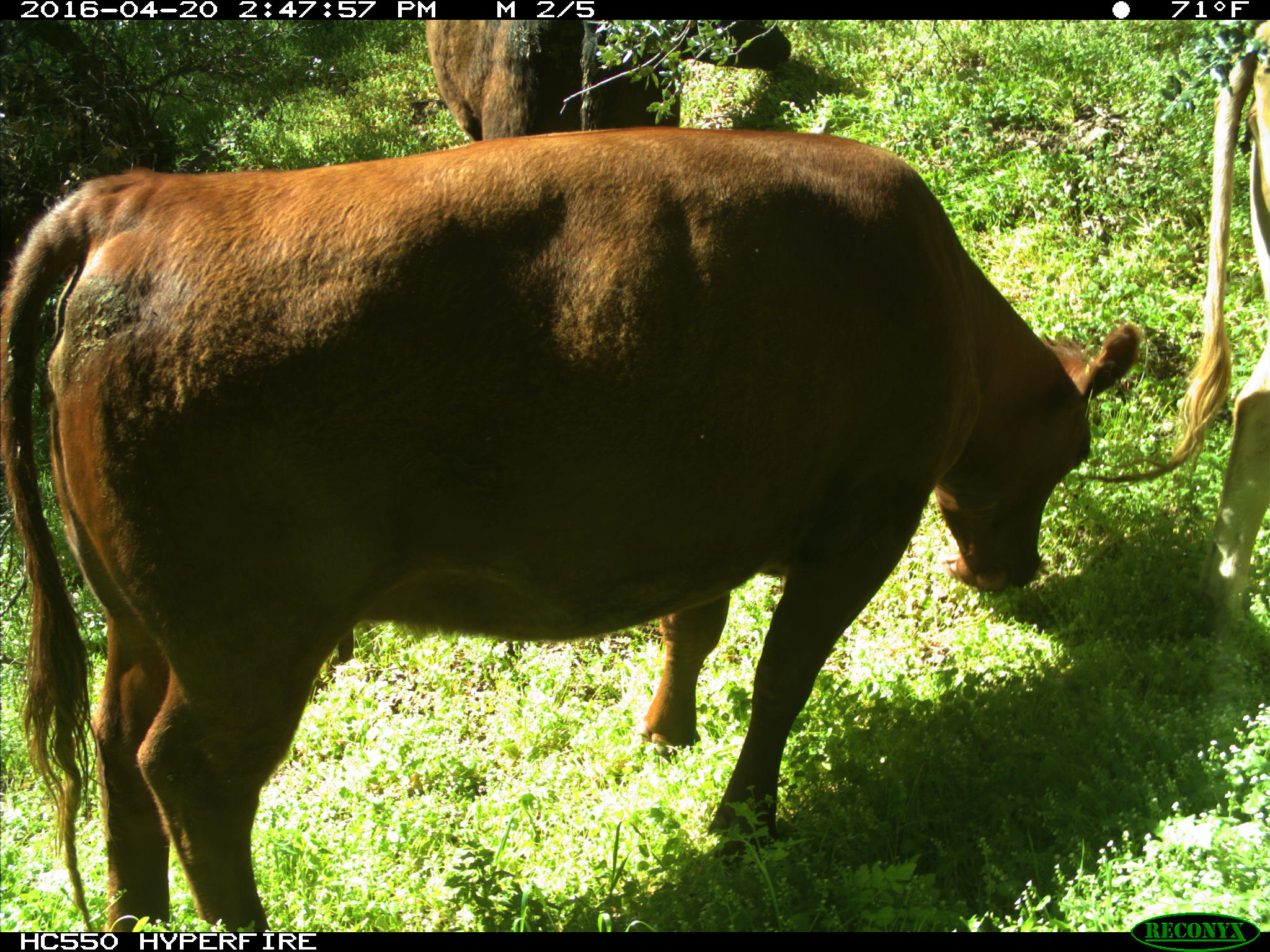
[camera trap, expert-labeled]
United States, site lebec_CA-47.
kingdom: Animalia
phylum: Chordata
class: Mammalia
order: Artiodactyla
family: Bovidae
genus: Bos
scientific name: Bos taurus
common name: domestic cow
Bos taurus (domestic cow).